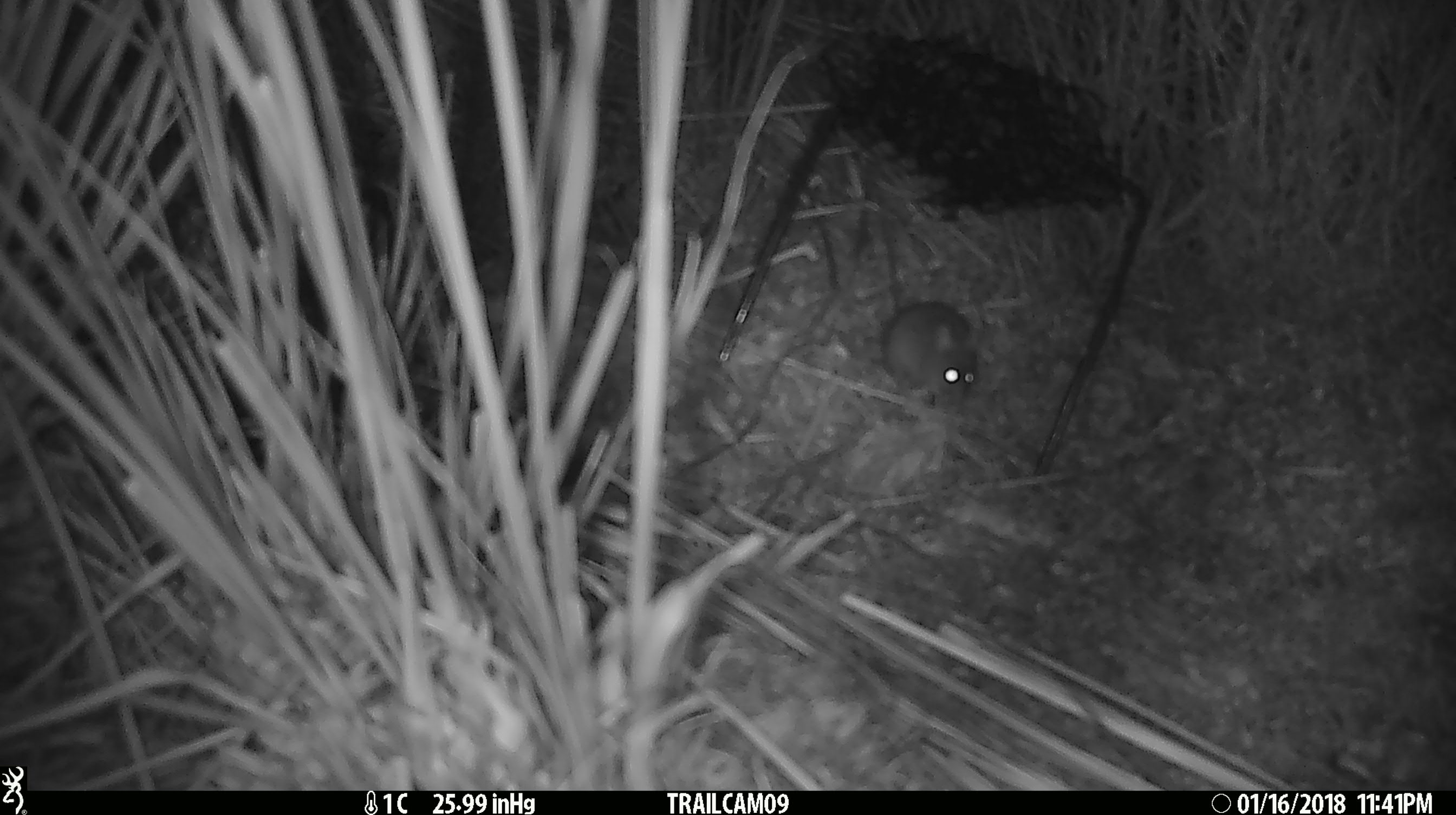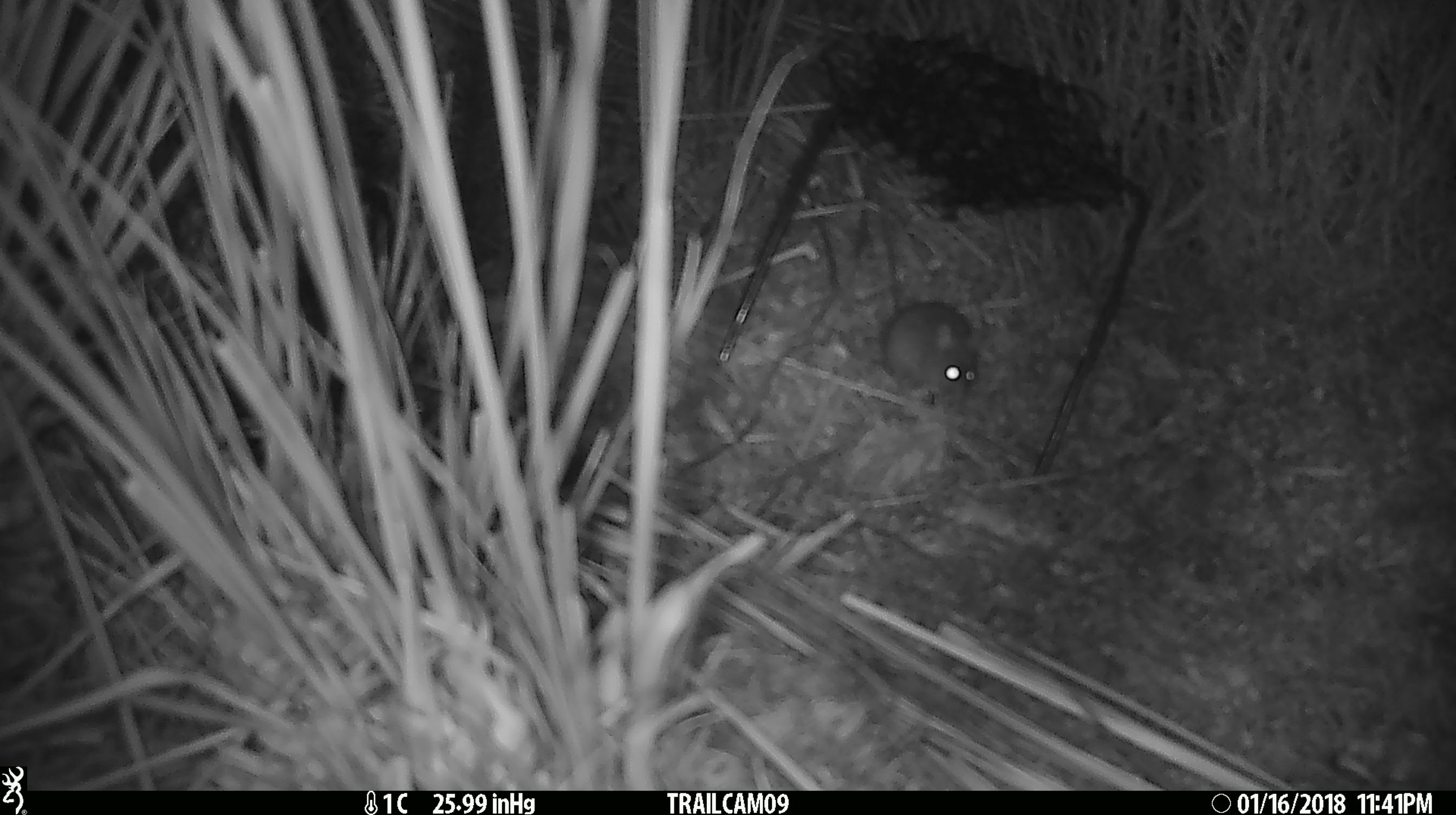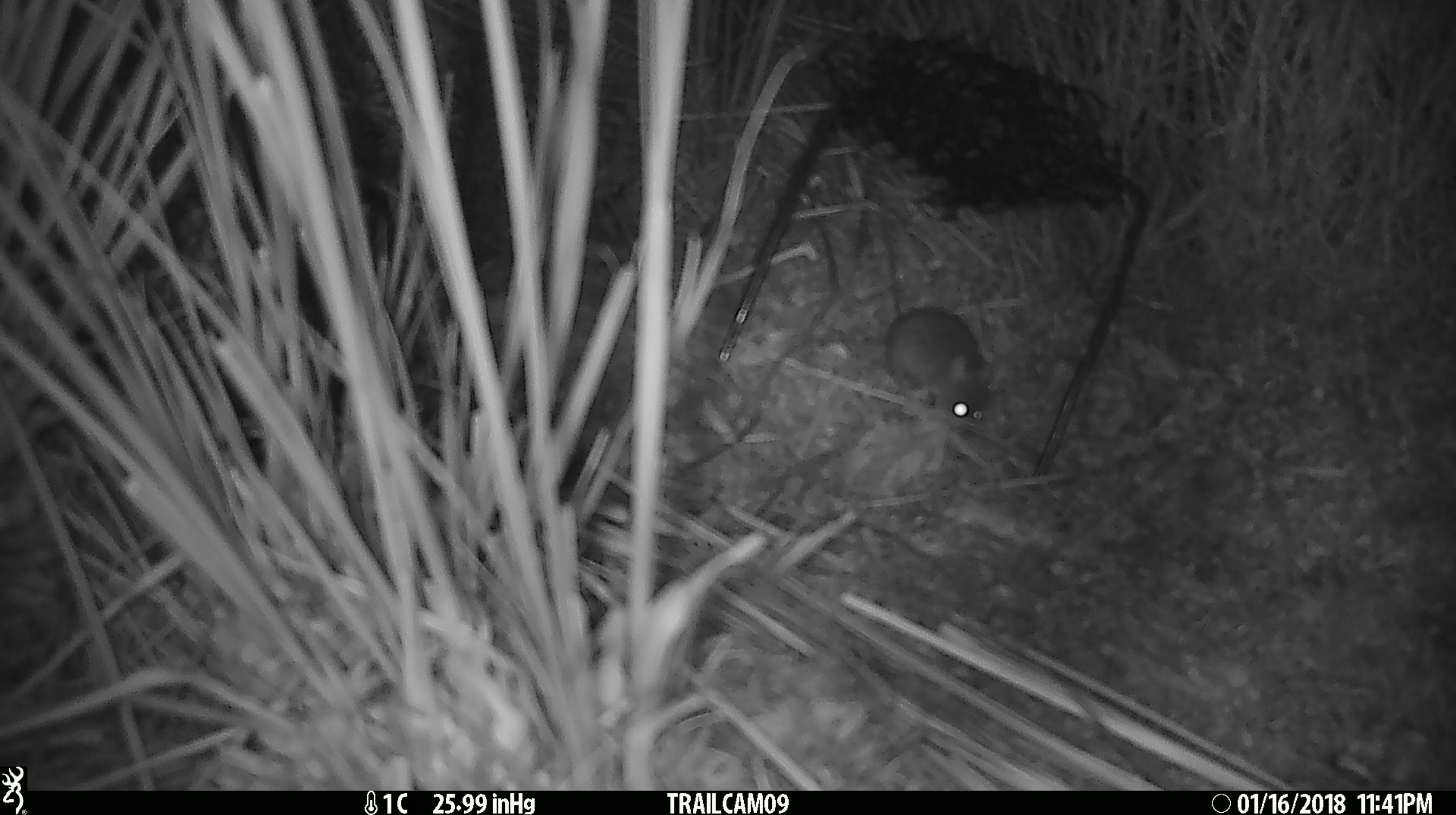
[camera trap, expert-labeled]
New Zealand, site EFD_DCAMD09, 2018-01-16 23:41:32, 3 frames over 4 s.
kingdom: Animalia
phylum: Chordata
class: Mammalia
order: Rodentia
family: Muridae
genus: Mus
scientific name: Mus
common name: mouse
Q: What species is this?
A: Mouse (Mus).